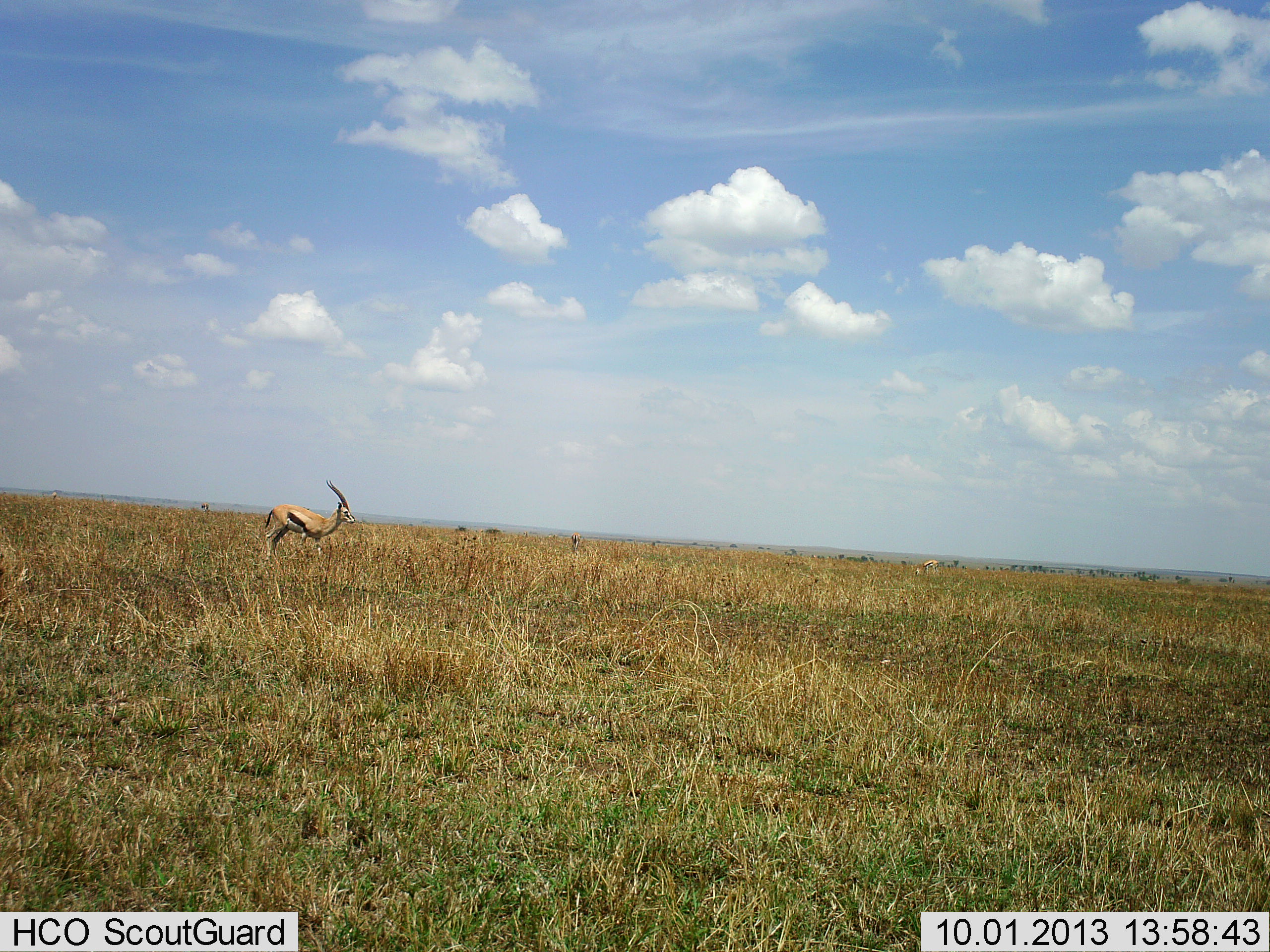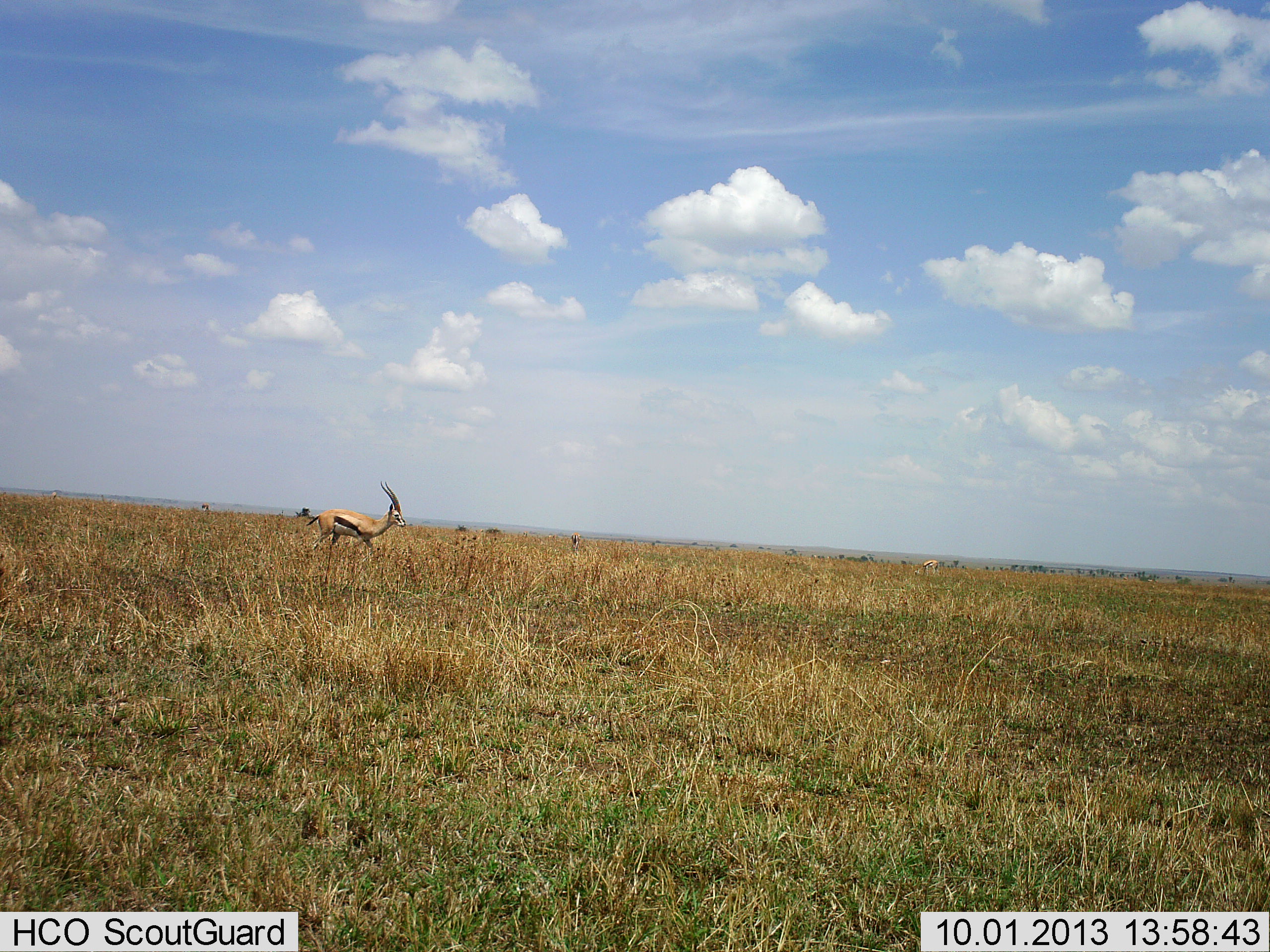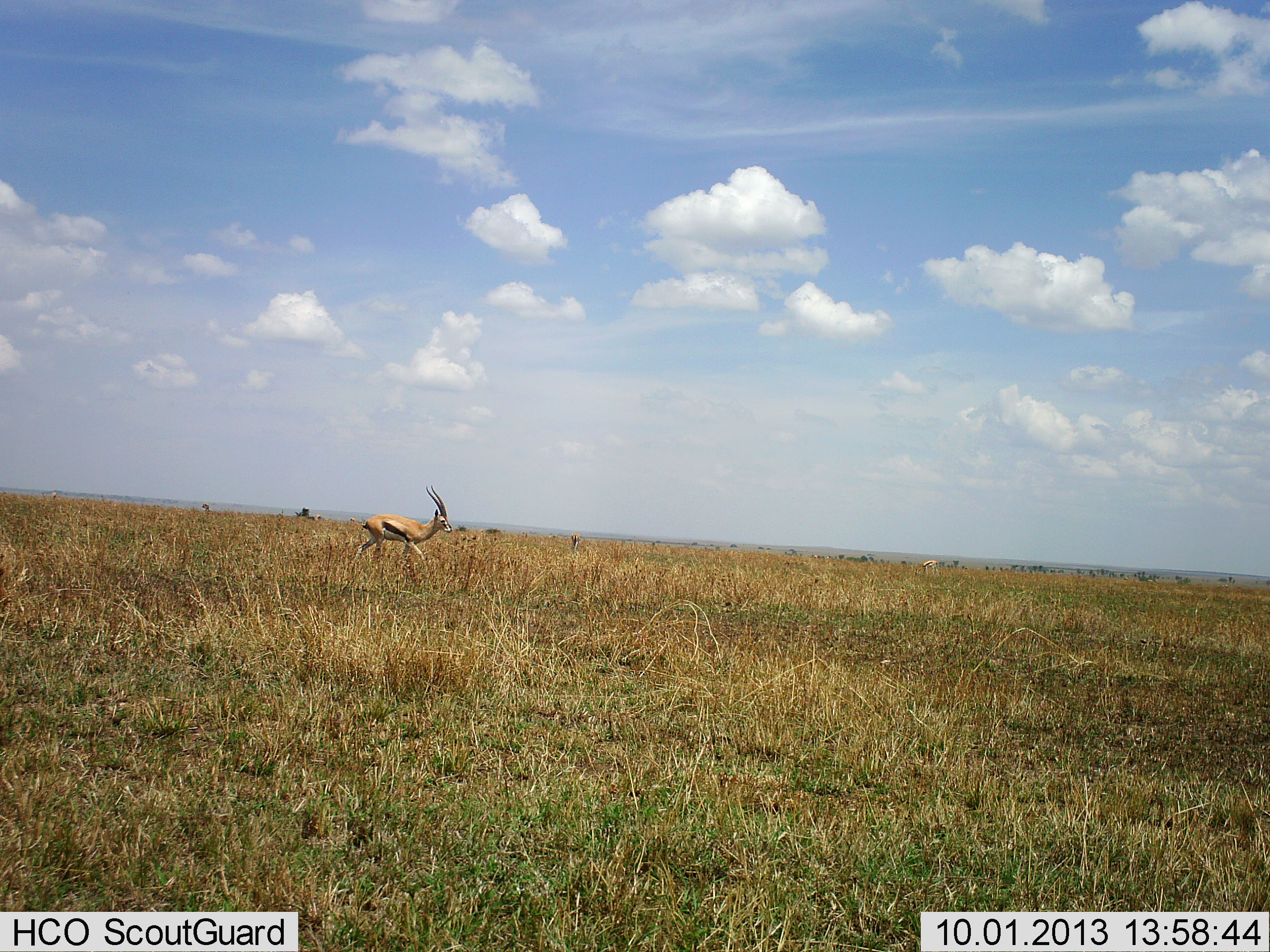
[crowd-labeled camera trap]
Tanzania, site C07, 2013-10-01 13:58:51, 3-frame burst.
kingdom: Animalia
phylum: Chordata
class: Mammalia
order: Artiodactyla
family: Bovidae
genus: Eudorcas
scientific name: Eudorcas thomsonii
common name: thomson's gazelle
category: gazellethomsons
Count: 1.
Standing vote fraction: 6%.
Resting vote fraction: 0%.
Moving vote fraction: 100%.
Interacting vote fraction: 0%.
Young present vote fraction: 0%.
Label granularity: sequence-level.